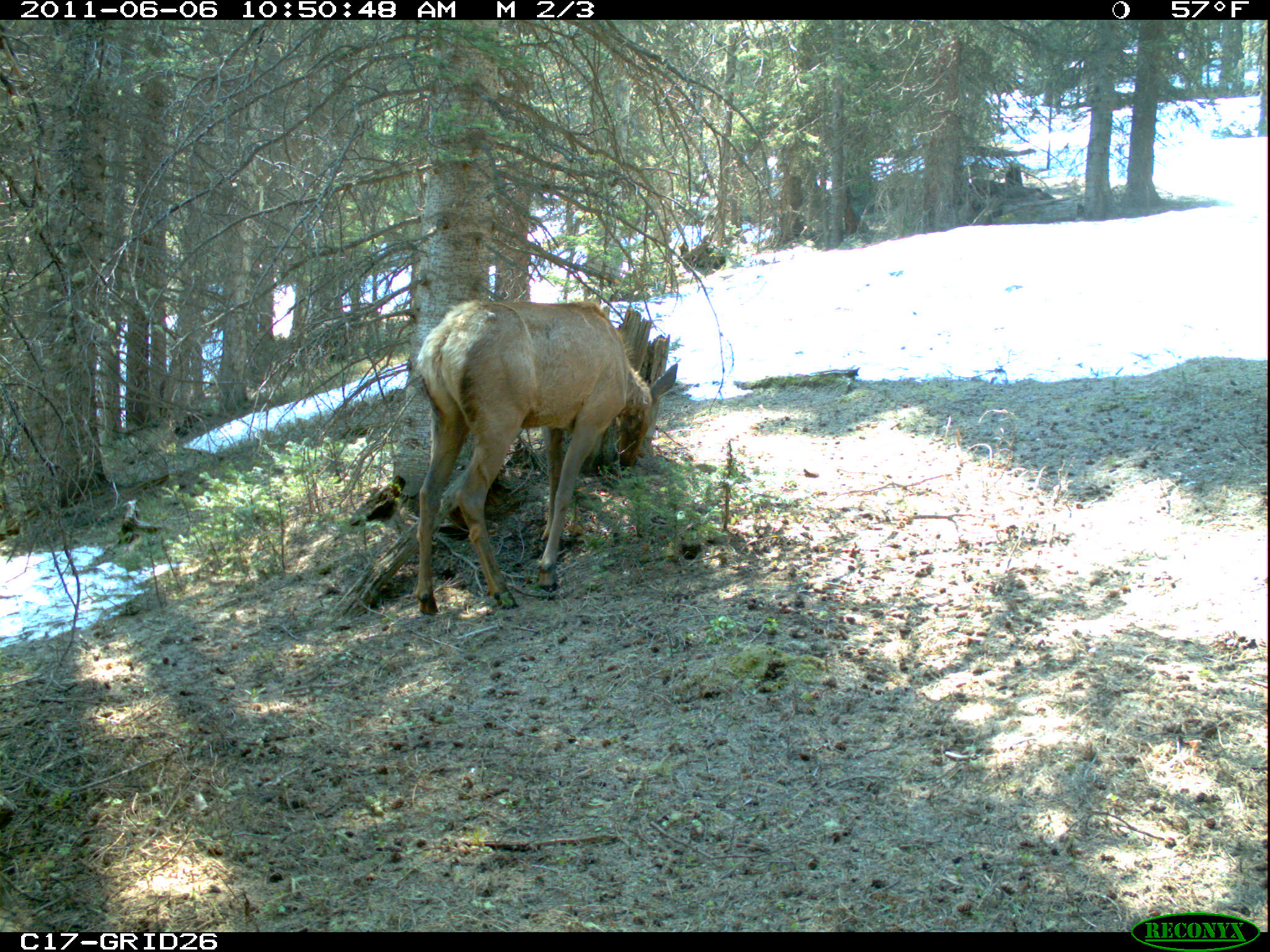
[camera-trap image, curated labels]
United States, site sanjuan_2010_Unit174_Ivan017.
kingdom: Animalia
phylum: Chordata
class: Mammalia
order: Artiodactyla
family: Cervidae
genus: Cervus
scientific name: Cervus elaphus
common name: red deer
Cervus elaphus (red deer).